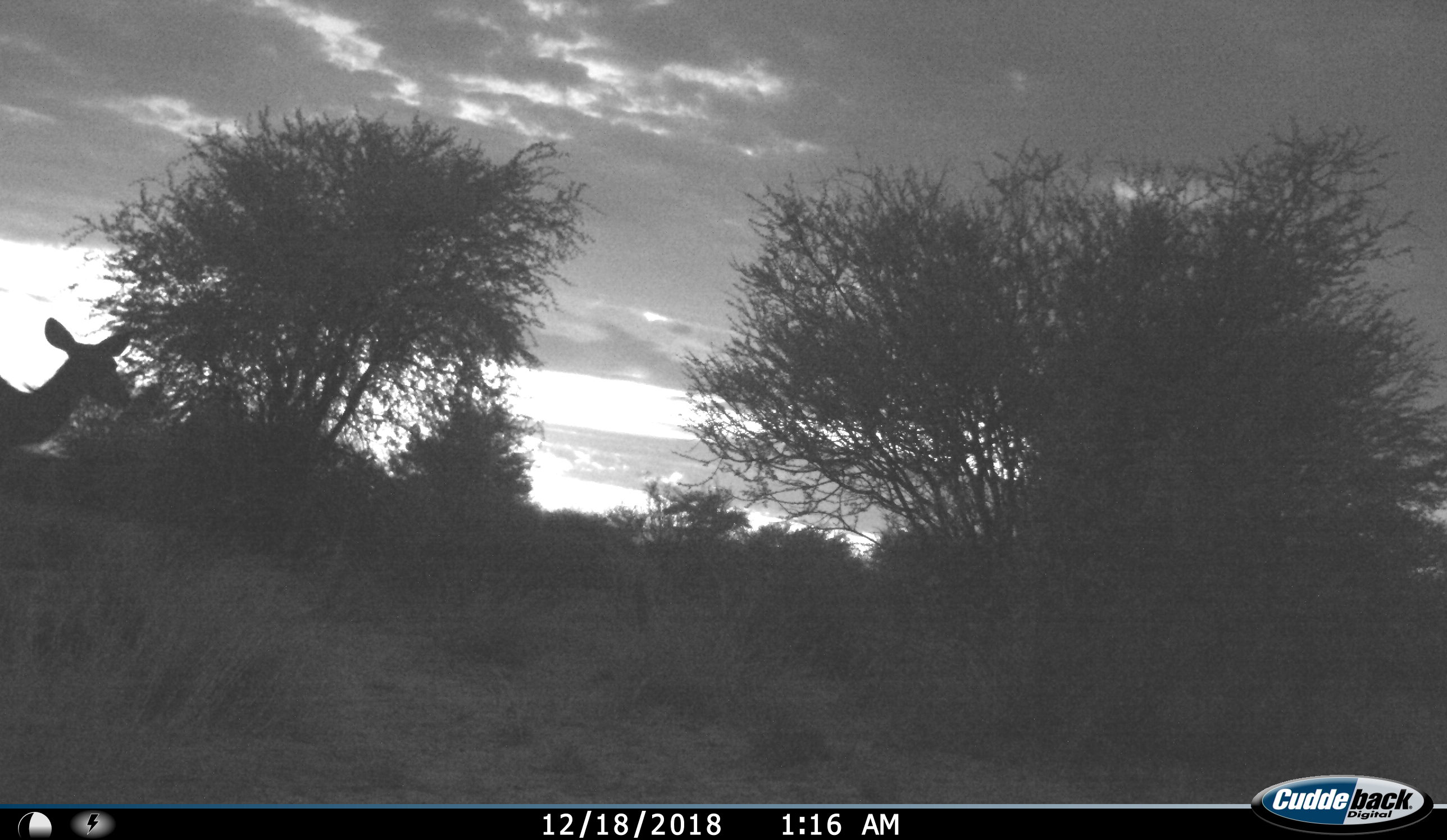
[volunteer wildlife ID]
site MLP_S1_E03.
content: unidentified animal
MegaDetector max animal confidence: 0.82